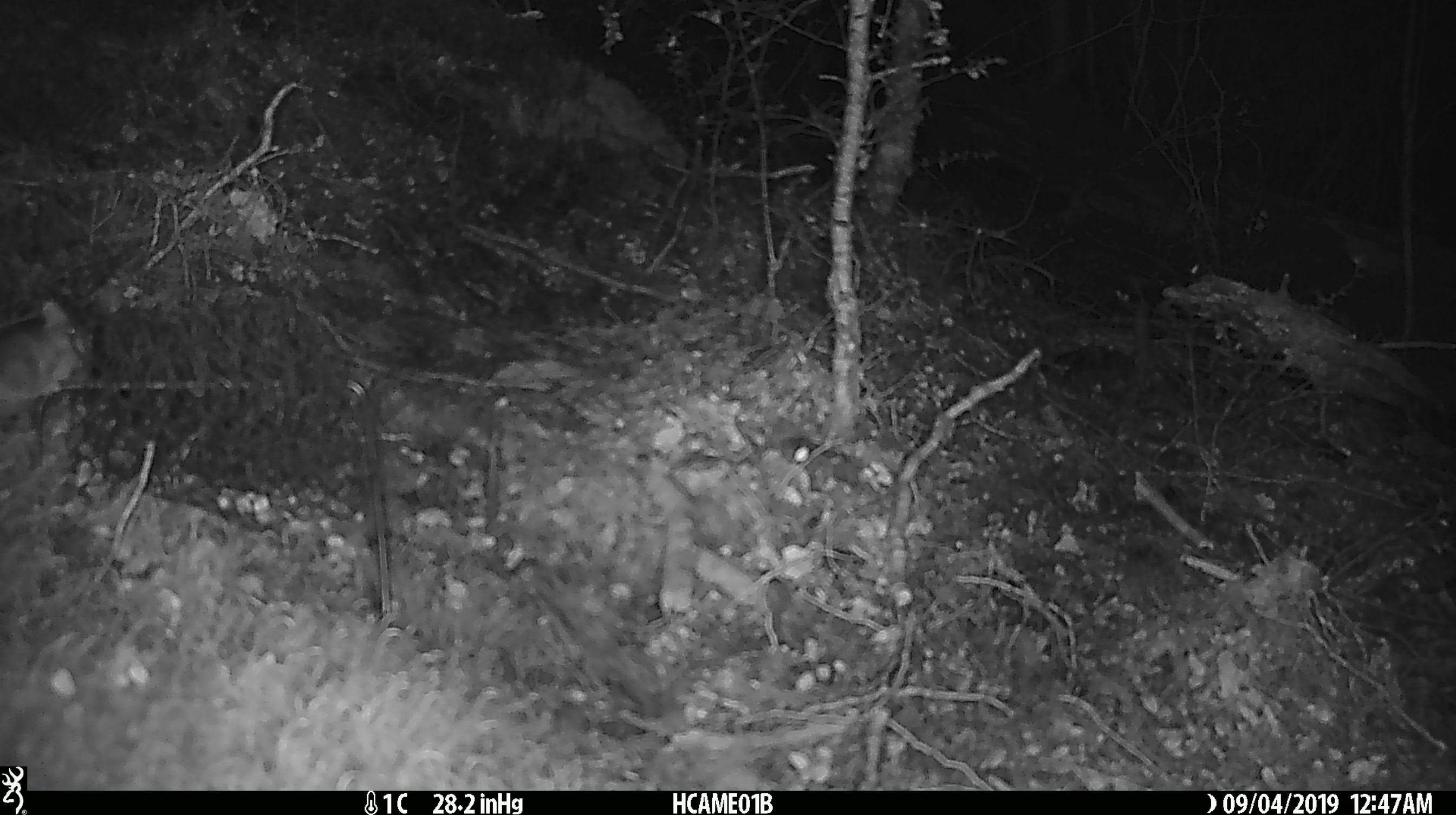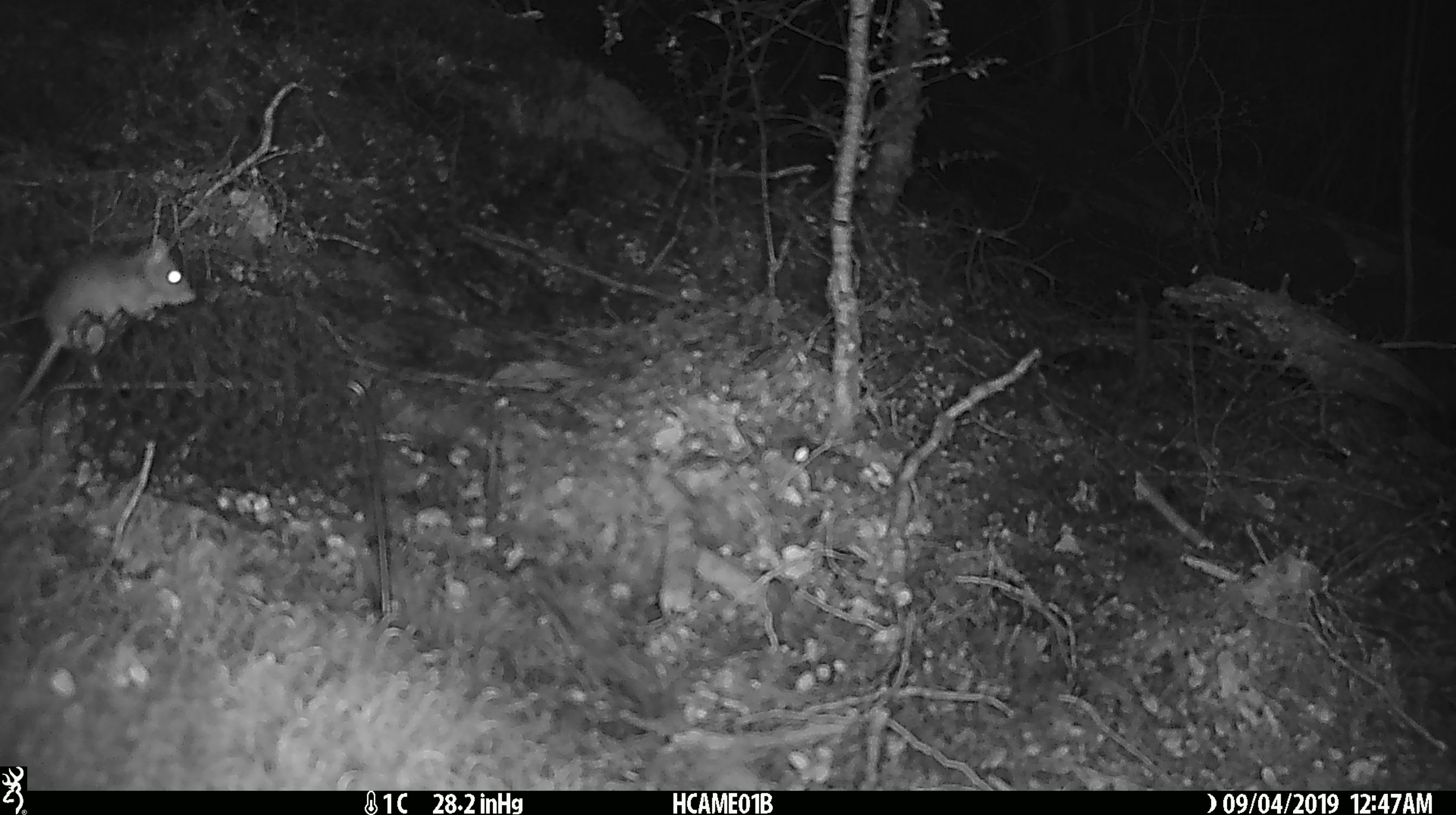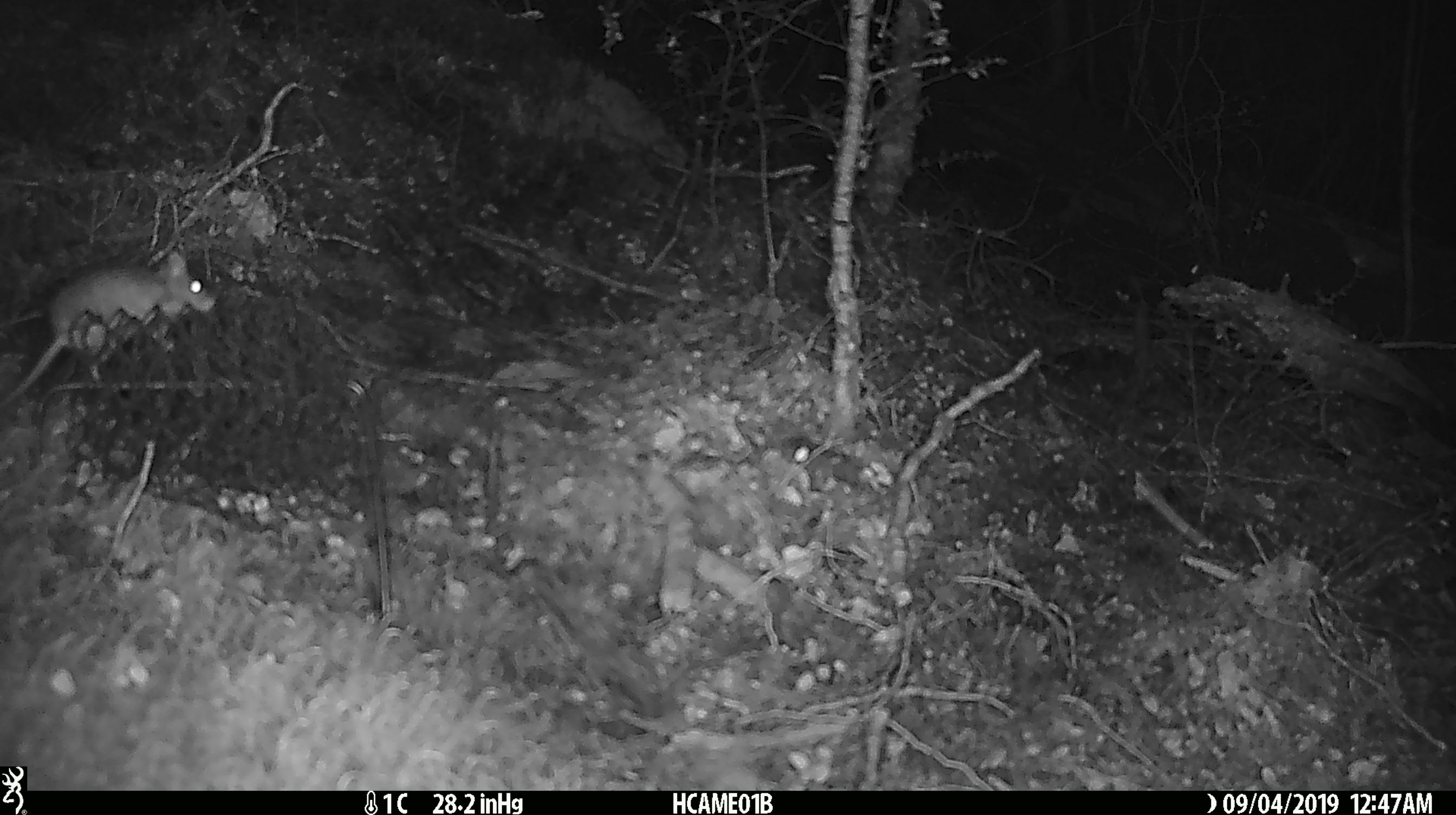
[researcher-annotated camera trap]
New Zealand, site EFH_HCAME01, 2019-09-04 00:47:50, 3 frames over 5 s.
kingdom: Animalia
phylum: Chordata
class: Mammalia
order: Rodentia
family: Muridae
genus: Mus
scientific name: Mus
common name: mouse